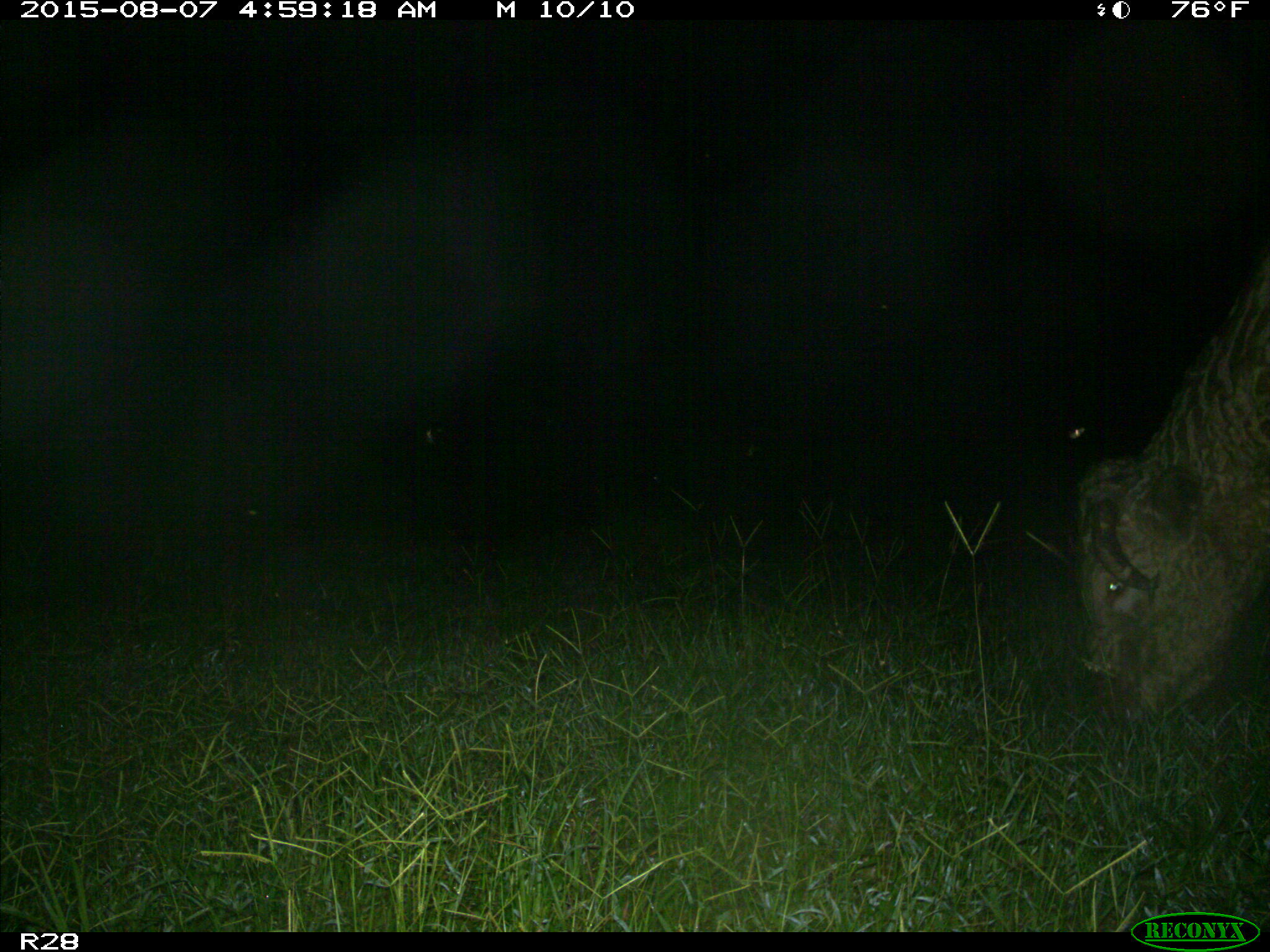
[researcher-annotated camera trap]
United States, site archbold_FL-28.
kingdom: Animalia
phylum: Chordata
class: Mammalia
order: Artiodactyla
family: Bovidae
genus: Bos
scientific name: Bos taurus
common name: domestic cow